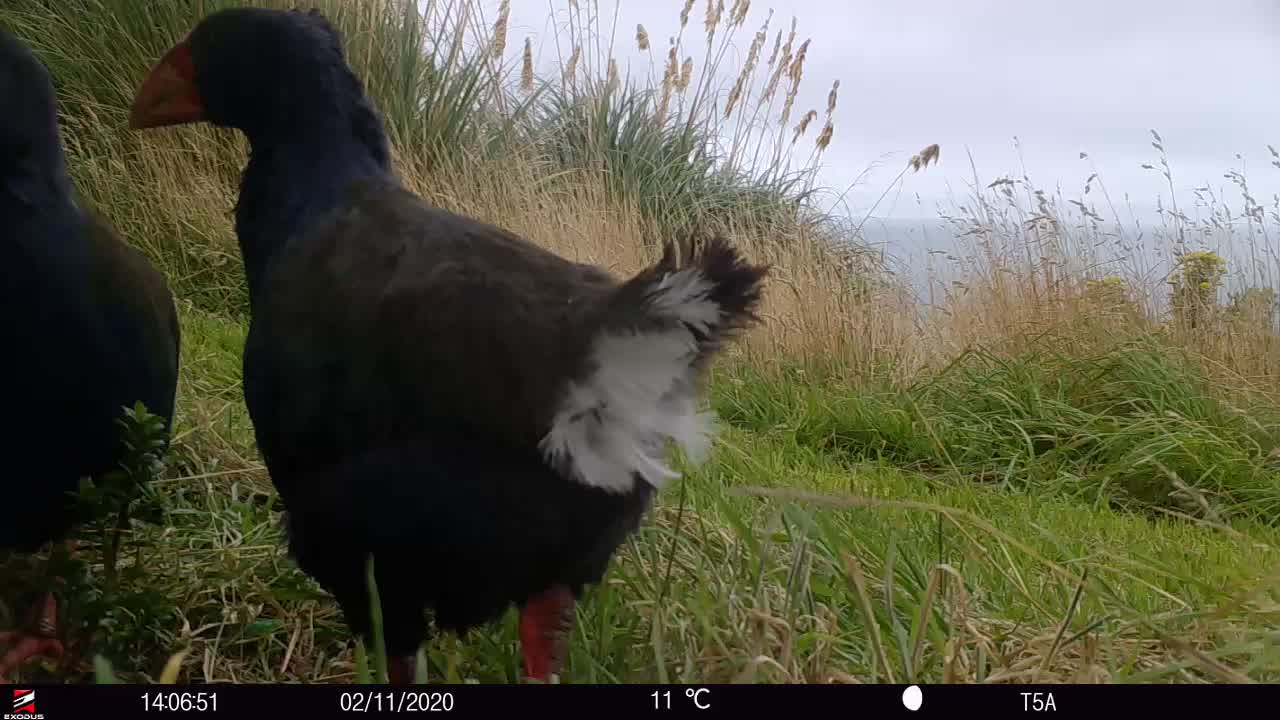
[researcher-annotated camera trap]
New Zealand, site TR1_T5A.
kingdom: Animalia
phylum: Chordata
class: Aves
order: Gruiformes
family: Rallidae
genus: Porphyrio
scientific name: Porphyrio mantelli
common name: takahe